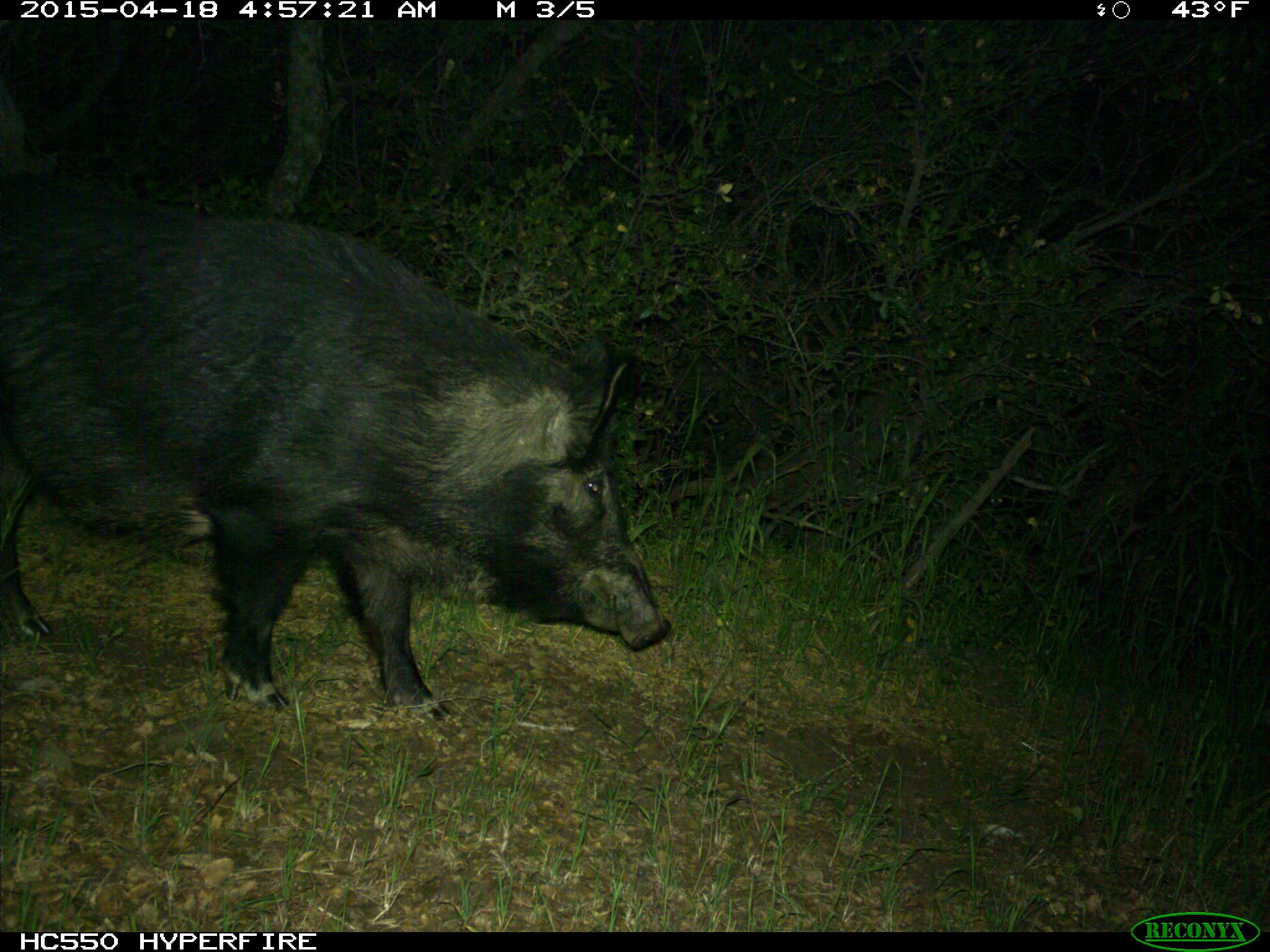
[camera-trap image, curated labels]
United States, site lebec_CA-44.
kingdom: Animalia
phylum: Chordata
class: Mammalia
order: Artiodactyla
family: Suidae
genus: Sus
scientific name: Sus scrofa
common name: wild boar